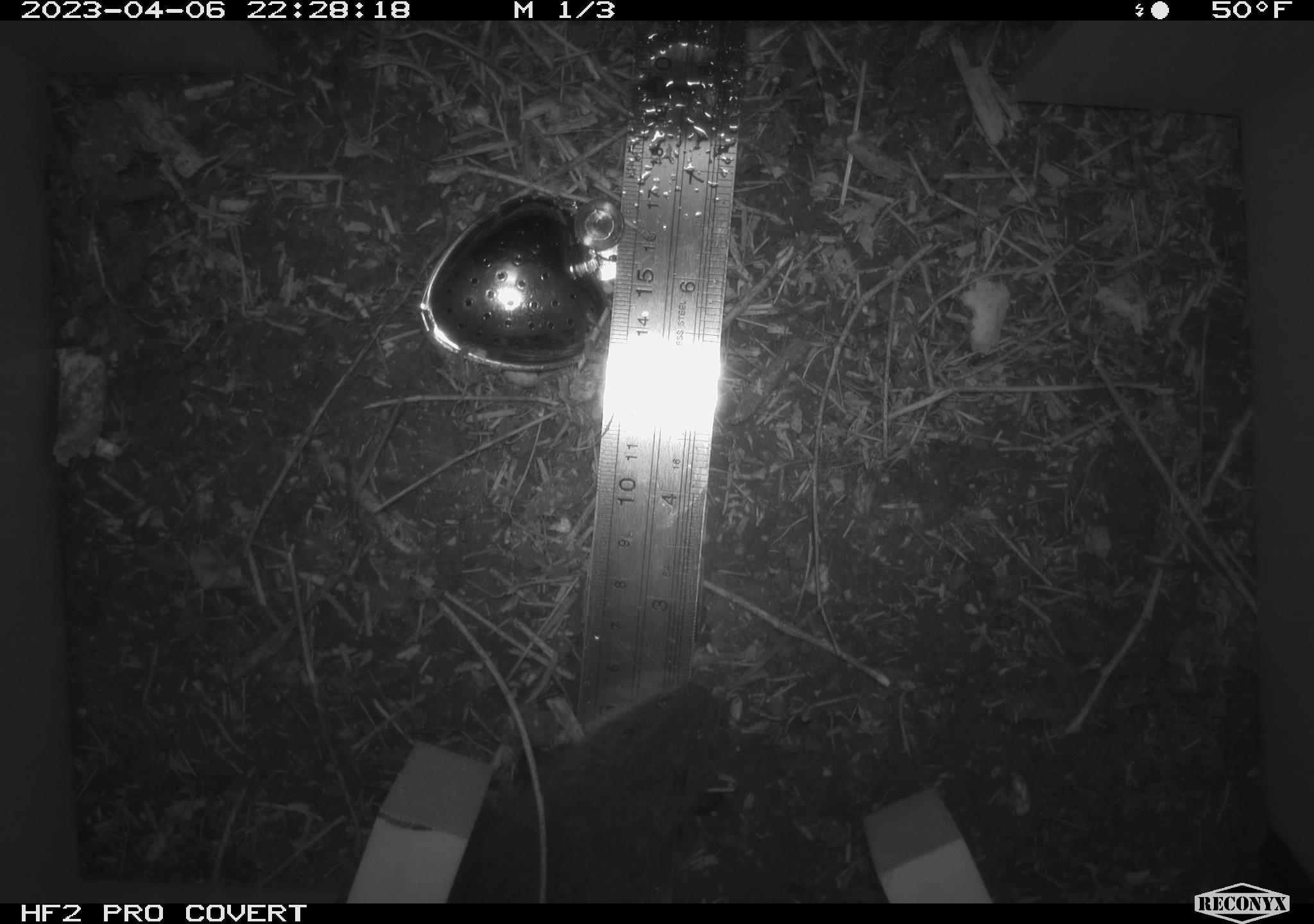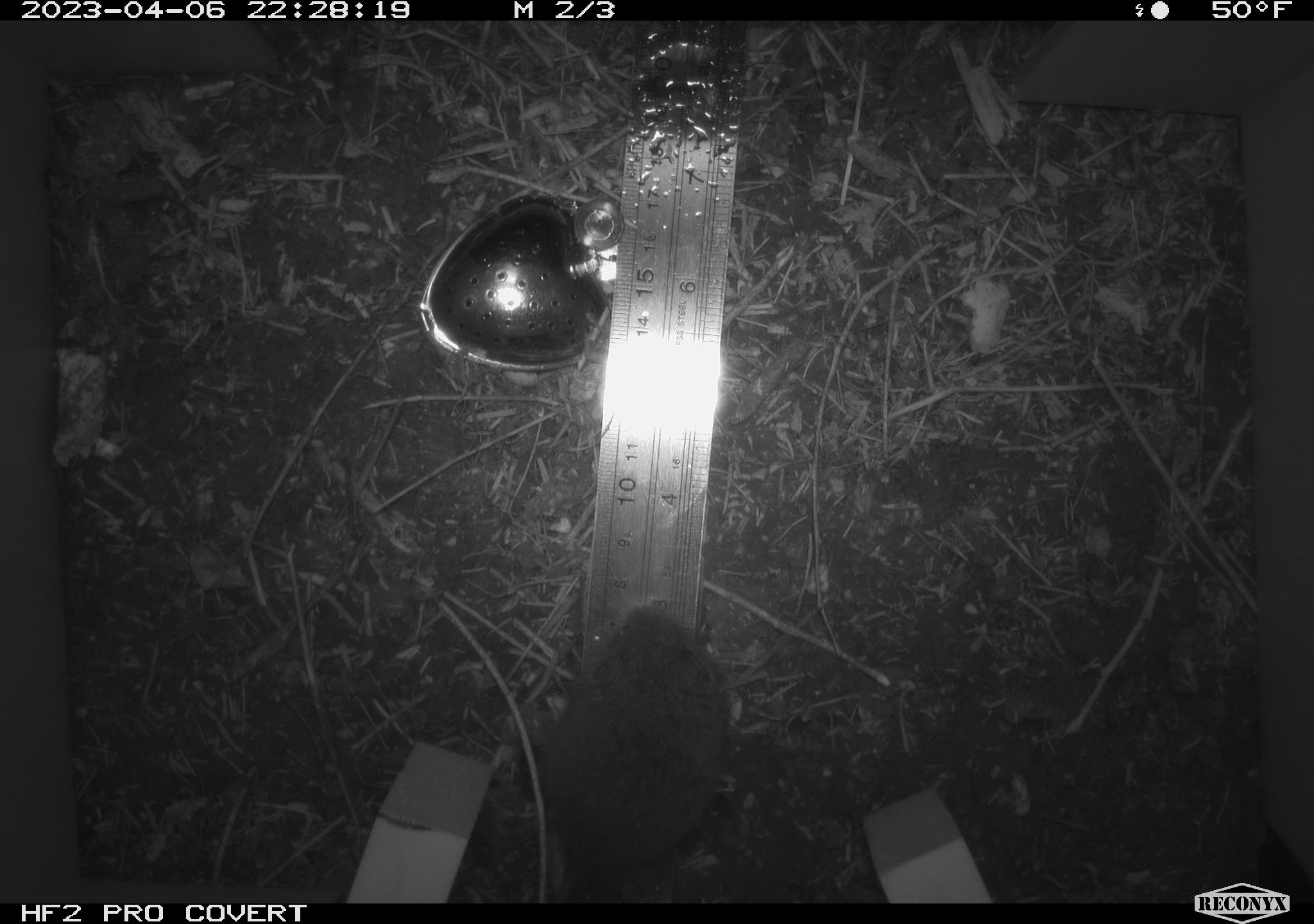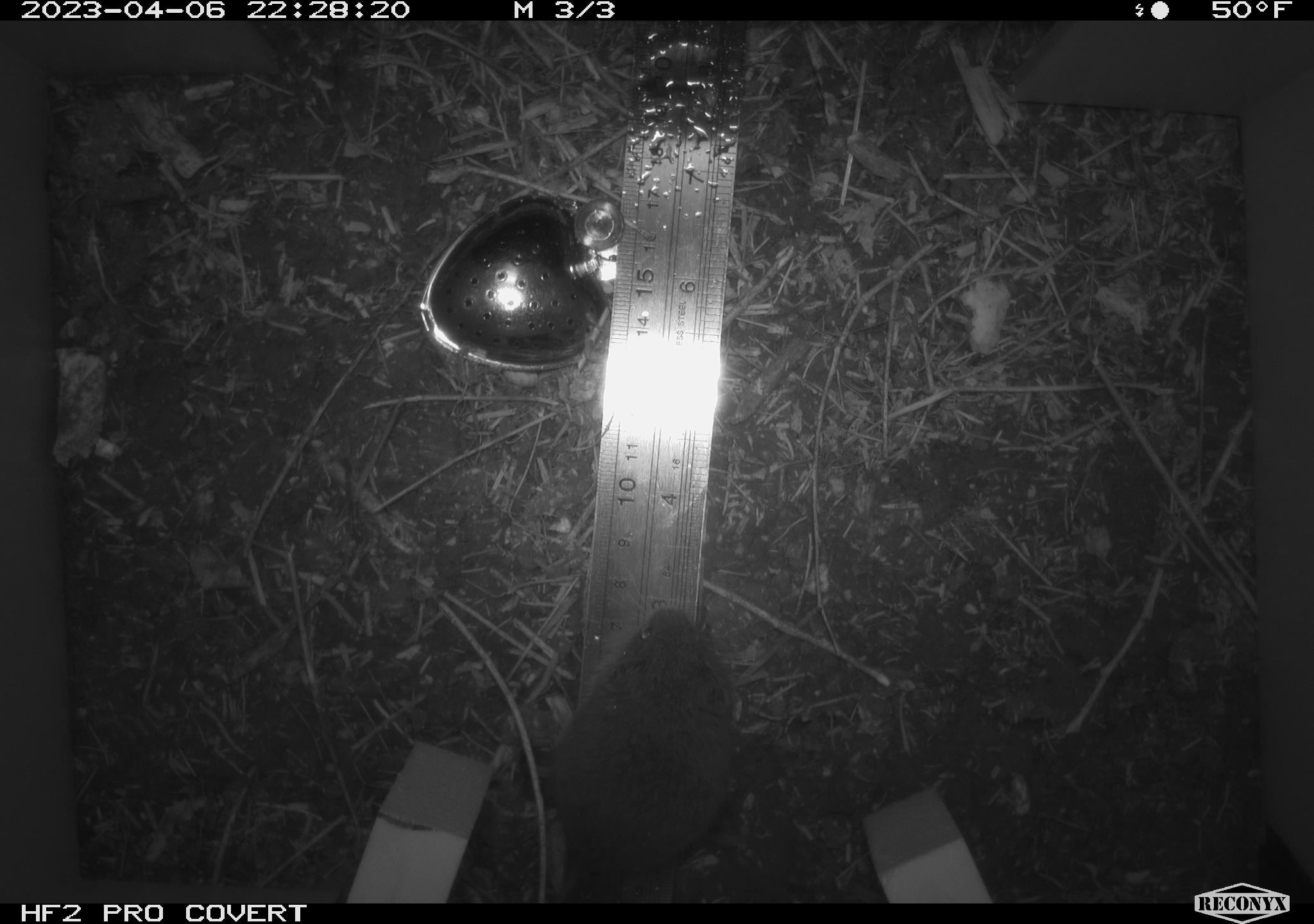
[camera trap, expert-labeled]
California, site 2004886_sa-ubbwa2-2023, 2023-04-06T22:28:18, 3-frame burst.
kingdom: Animalia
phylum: Chordata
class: Mammalia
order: Rodentia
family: Cricetidae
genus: Microtus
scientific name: Microtus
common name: meadow vole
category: microtus species